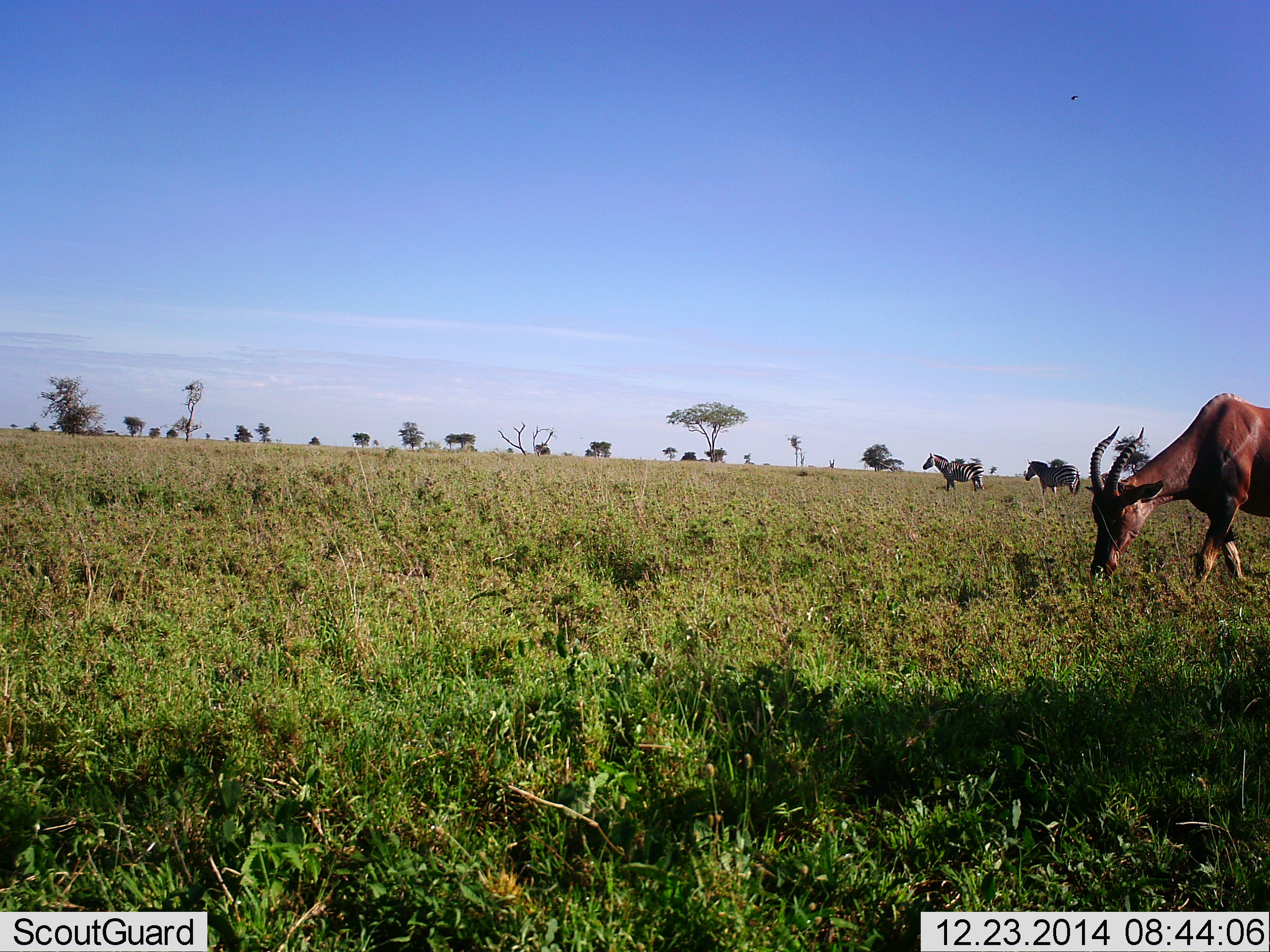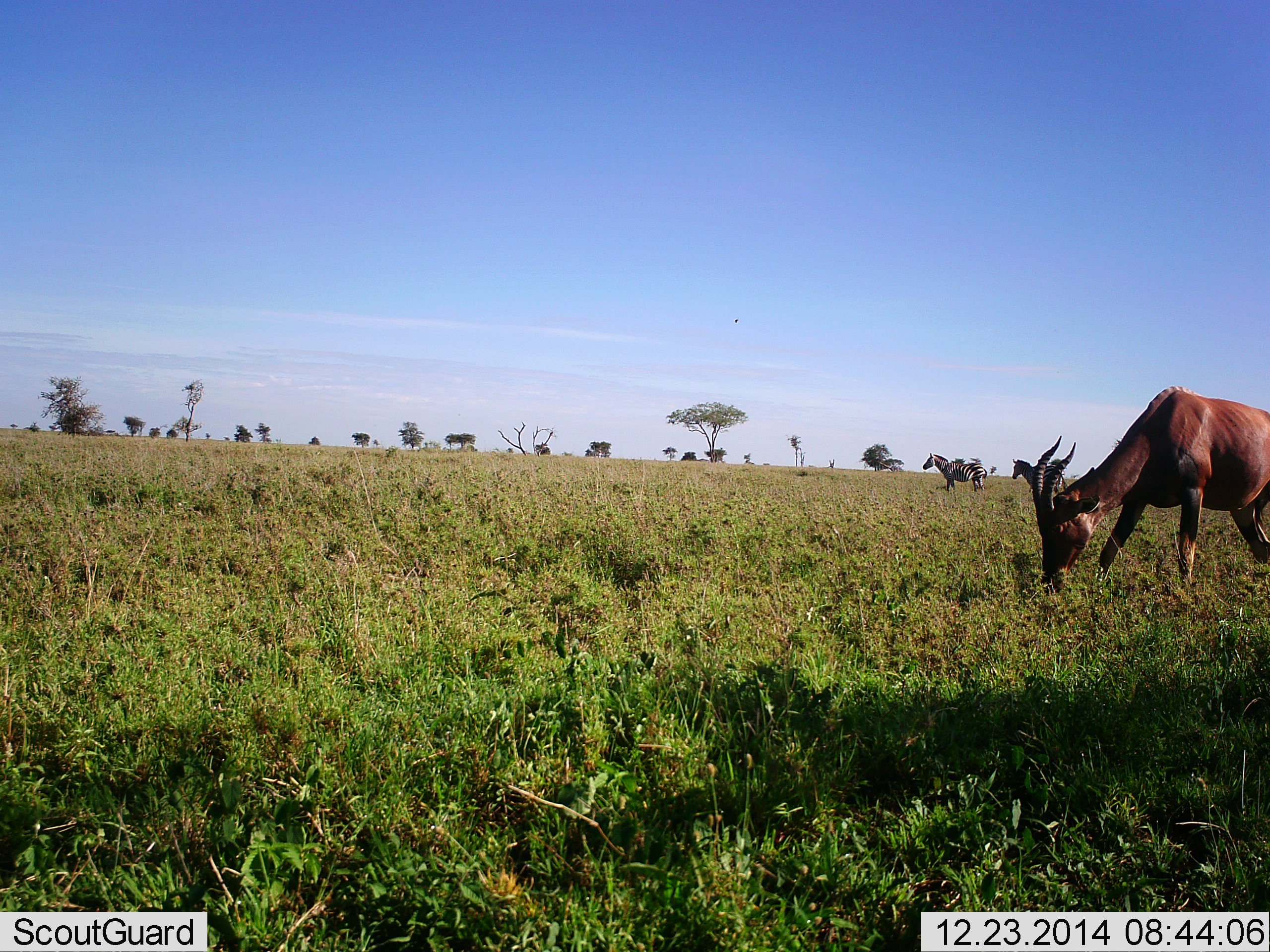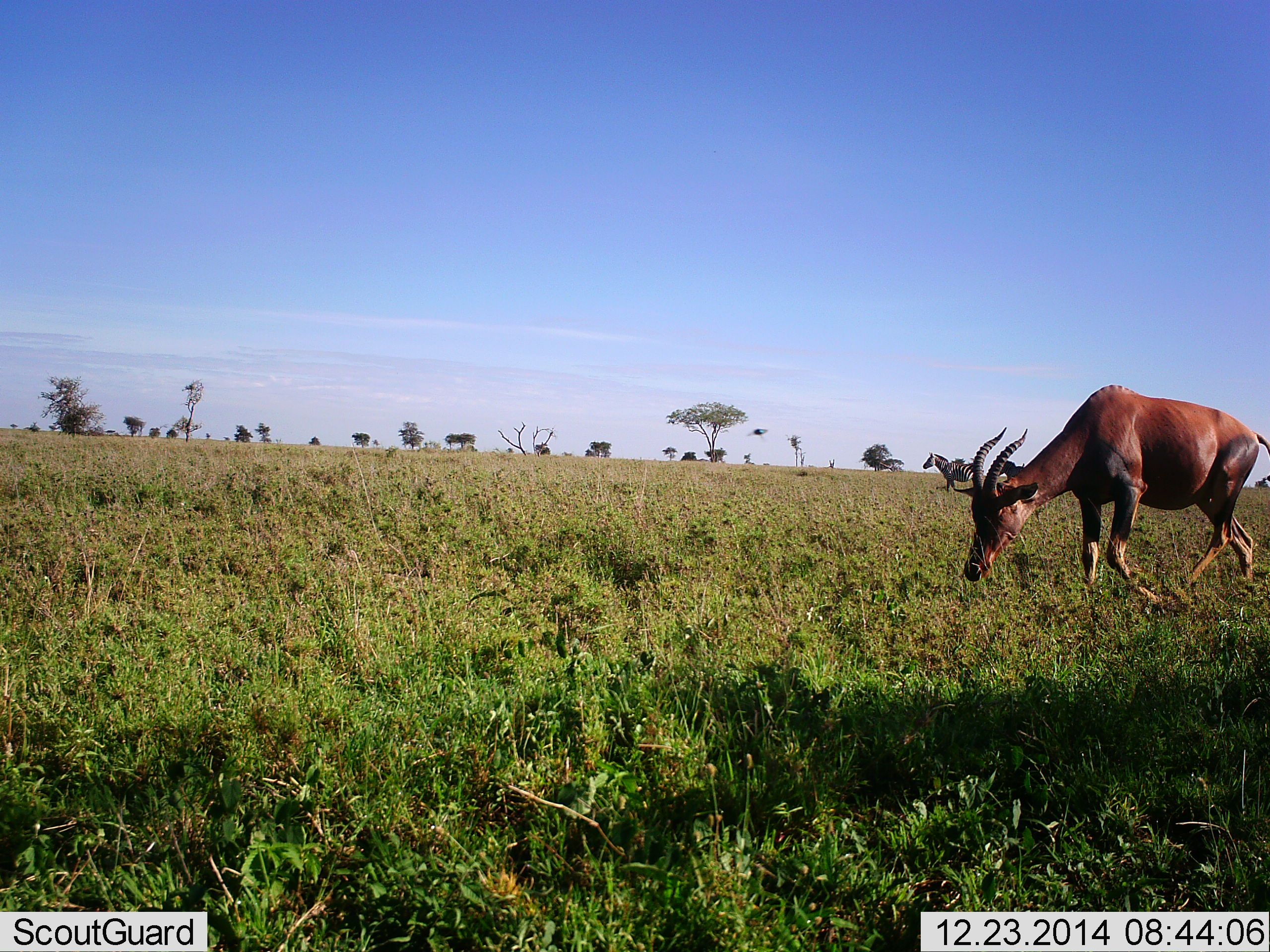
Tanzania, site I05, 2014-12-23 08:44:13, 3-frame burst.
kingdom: Animalia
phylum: Chordata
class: Mammalia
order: Artiodactyla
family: Bovidae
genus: Damaliscus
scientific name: Damaliscus lunatus jimela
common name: topi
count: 1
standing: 7%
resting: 0%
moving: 57%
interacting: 0%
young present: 0%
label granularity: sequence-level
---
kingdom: Animalia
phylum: Chordata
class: Mammalia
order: Perissodactyla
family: Equidae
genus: Equus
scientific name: Equus quagga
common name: plains zebra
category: zebra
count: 2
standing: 80%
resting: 0%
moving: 47%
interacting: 0%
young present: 0%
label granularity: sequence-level